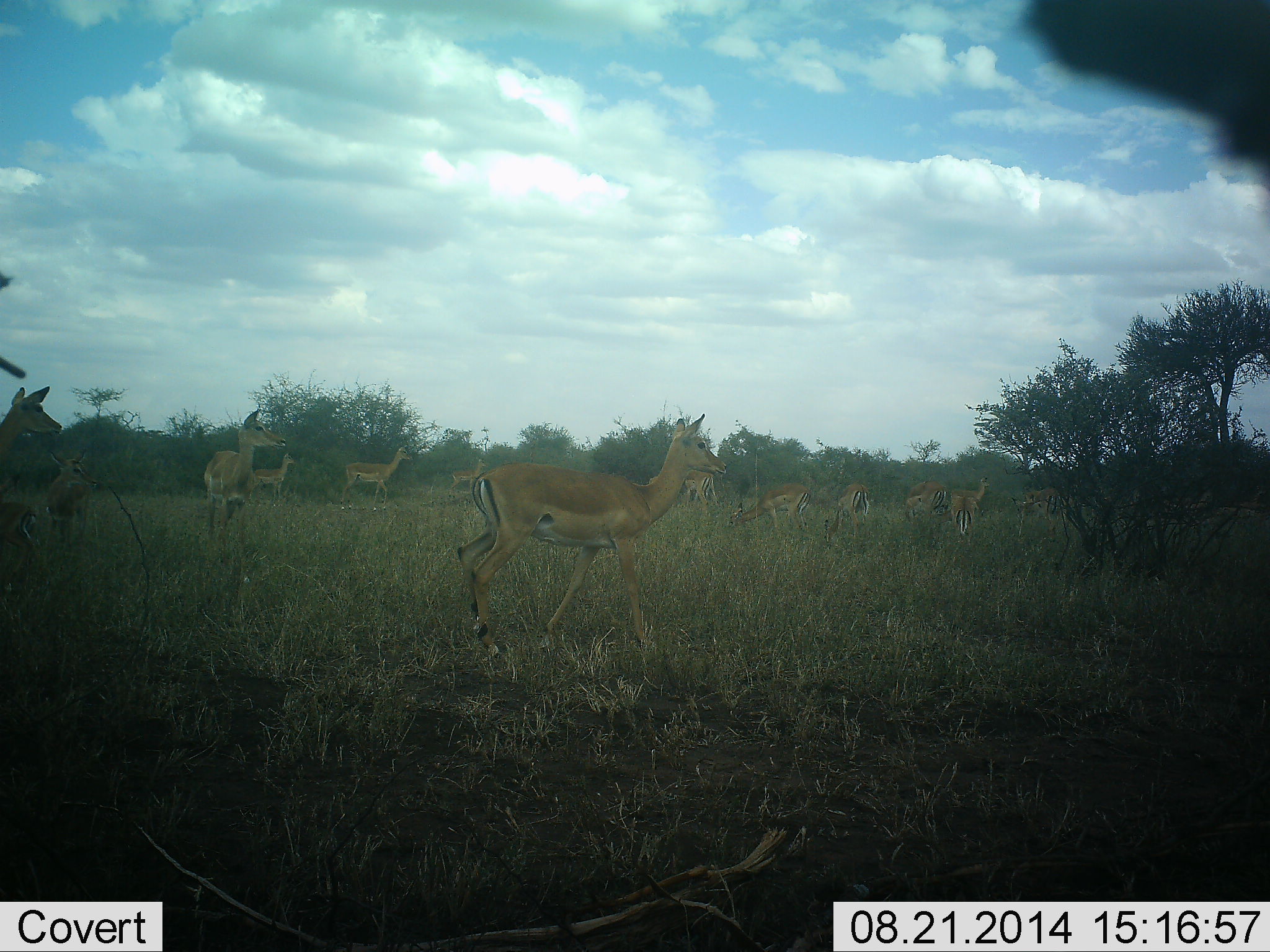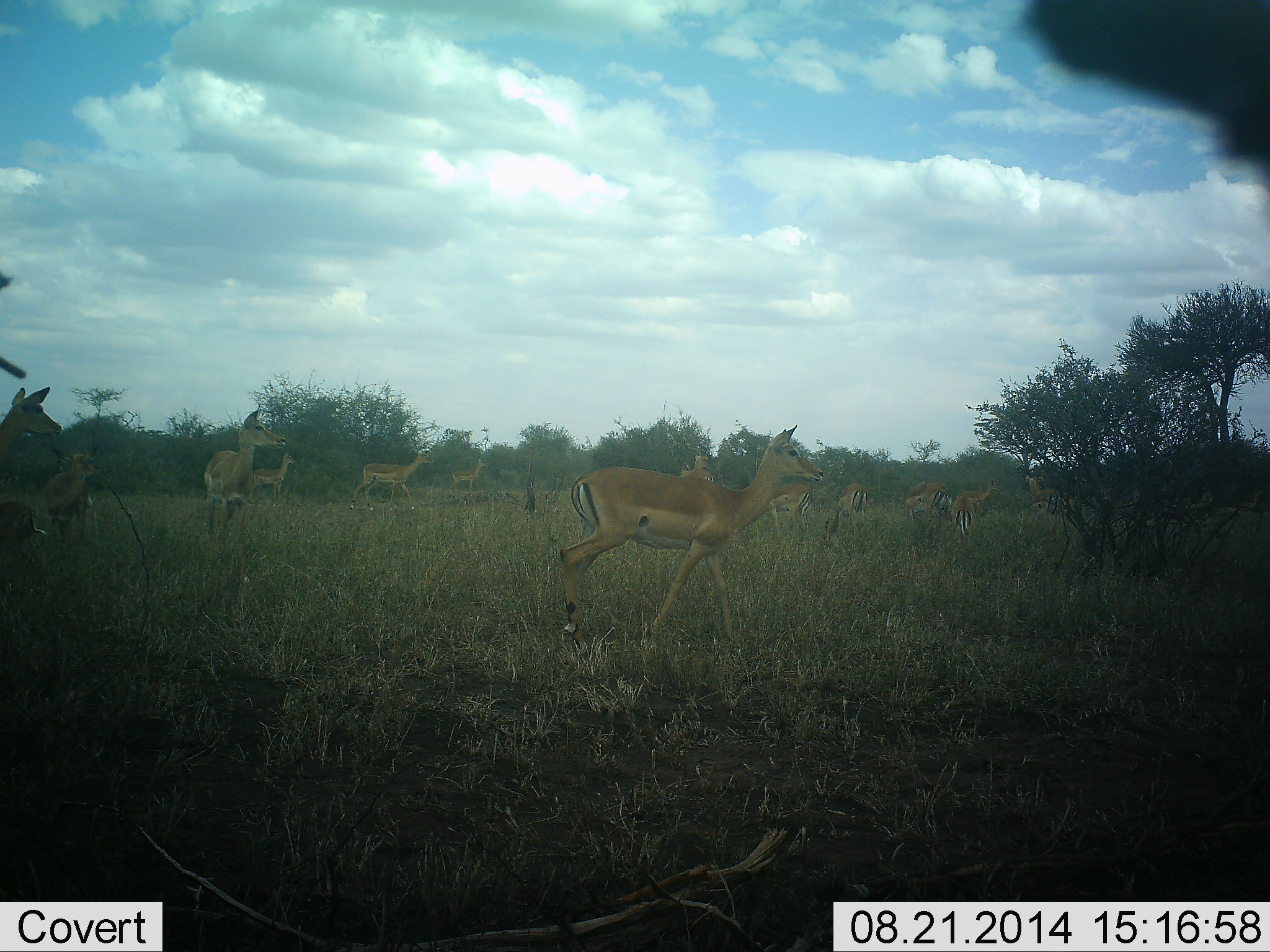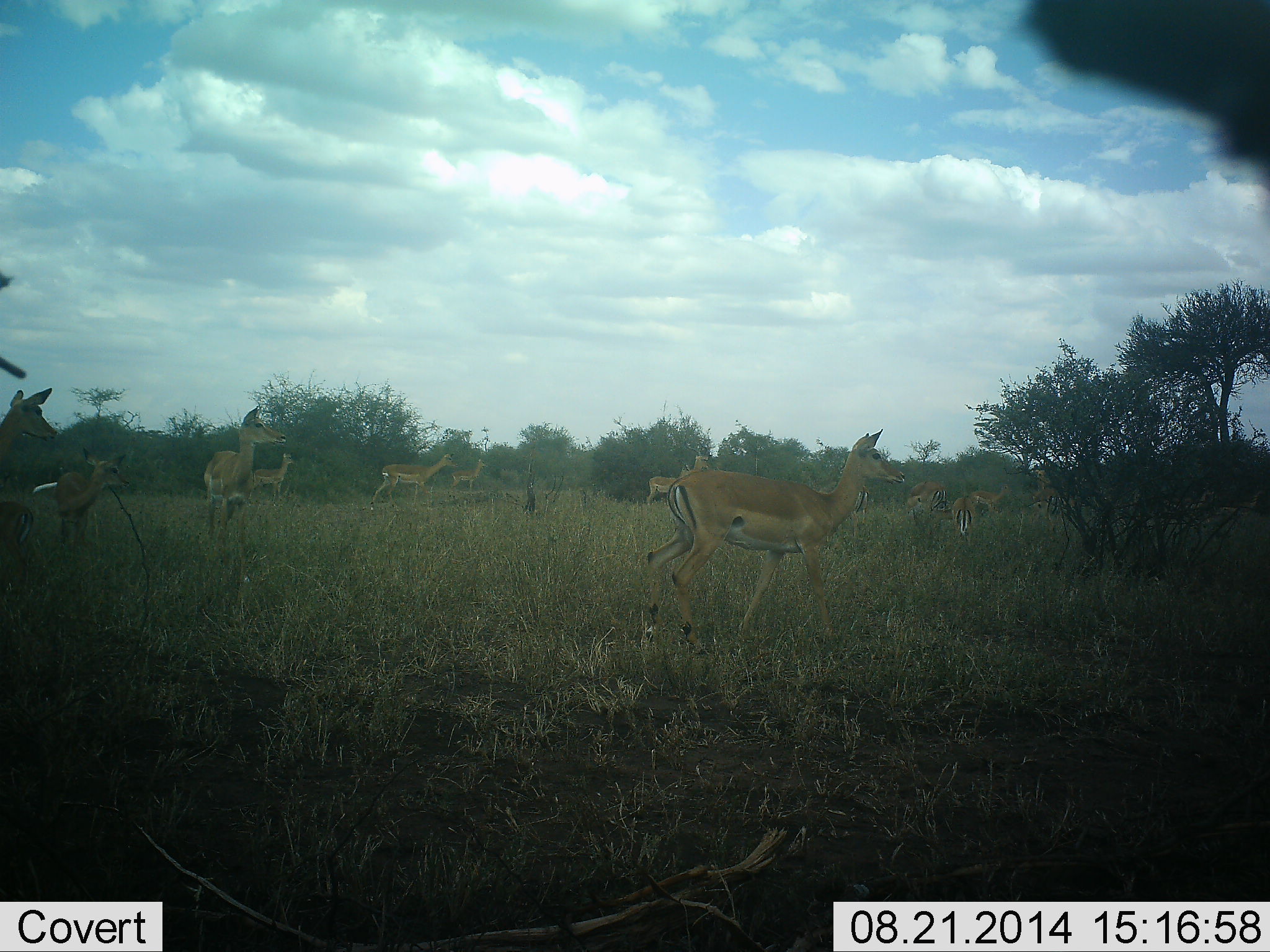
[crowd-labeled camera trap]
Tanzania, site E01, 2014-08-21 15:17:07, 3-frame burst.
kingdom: Animalia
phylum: Chordata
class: Mammalia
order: Artiodactyla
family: Bovidae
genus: Aepyceros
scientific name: Aepyceros melampus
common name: impala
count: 11-50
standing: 100%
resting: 0%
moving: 100%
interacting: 0%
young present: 20%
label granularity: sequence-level